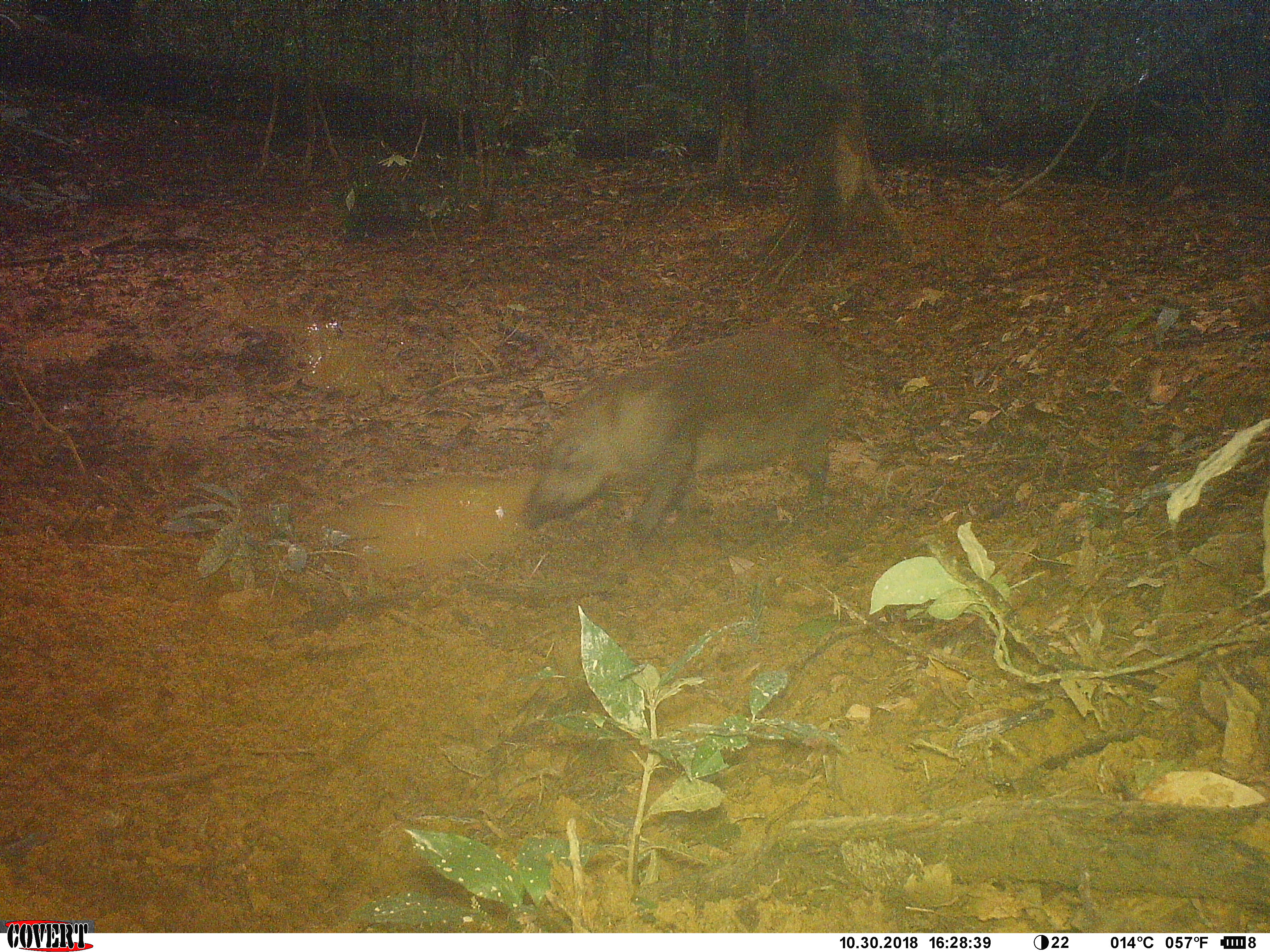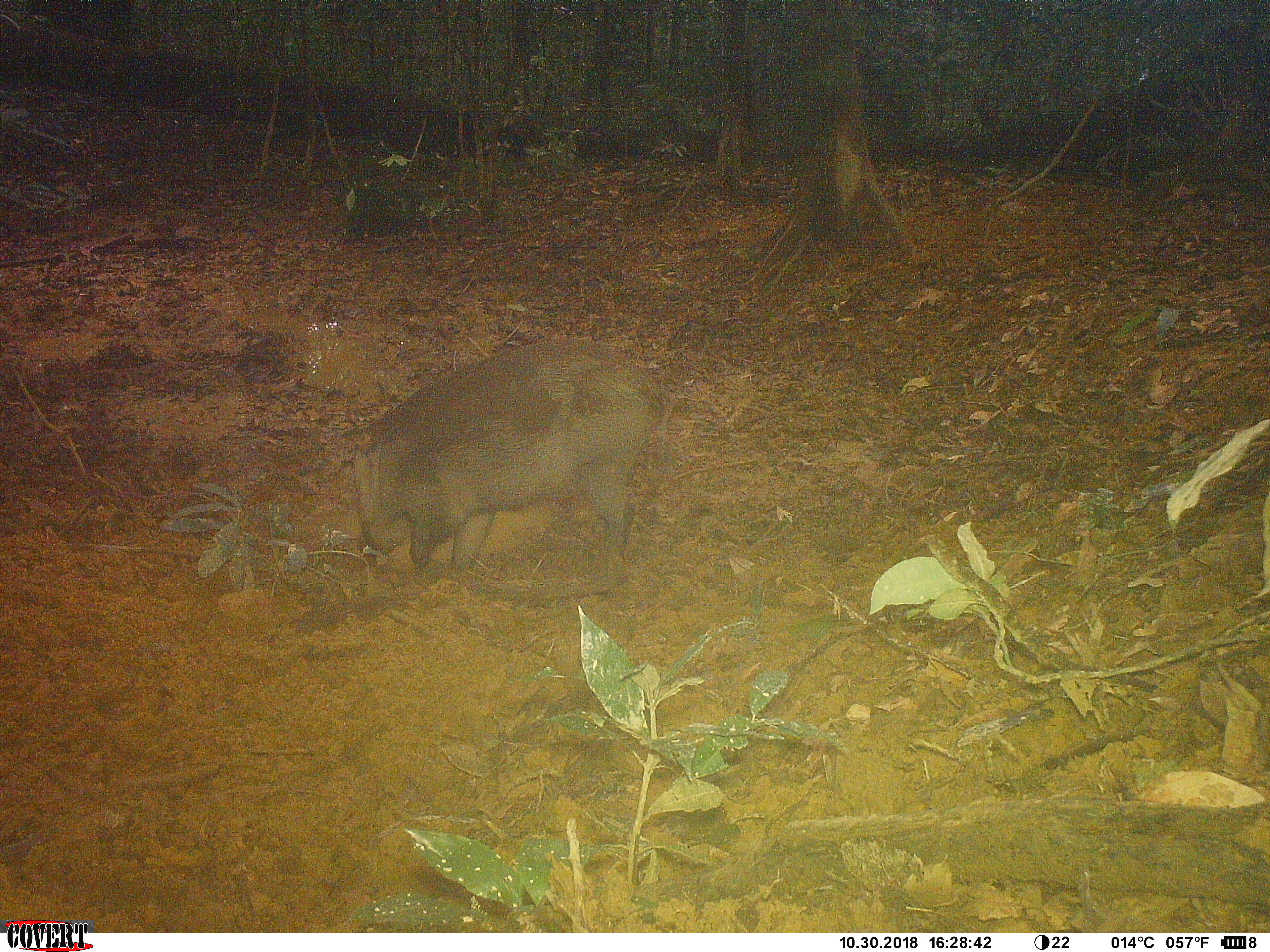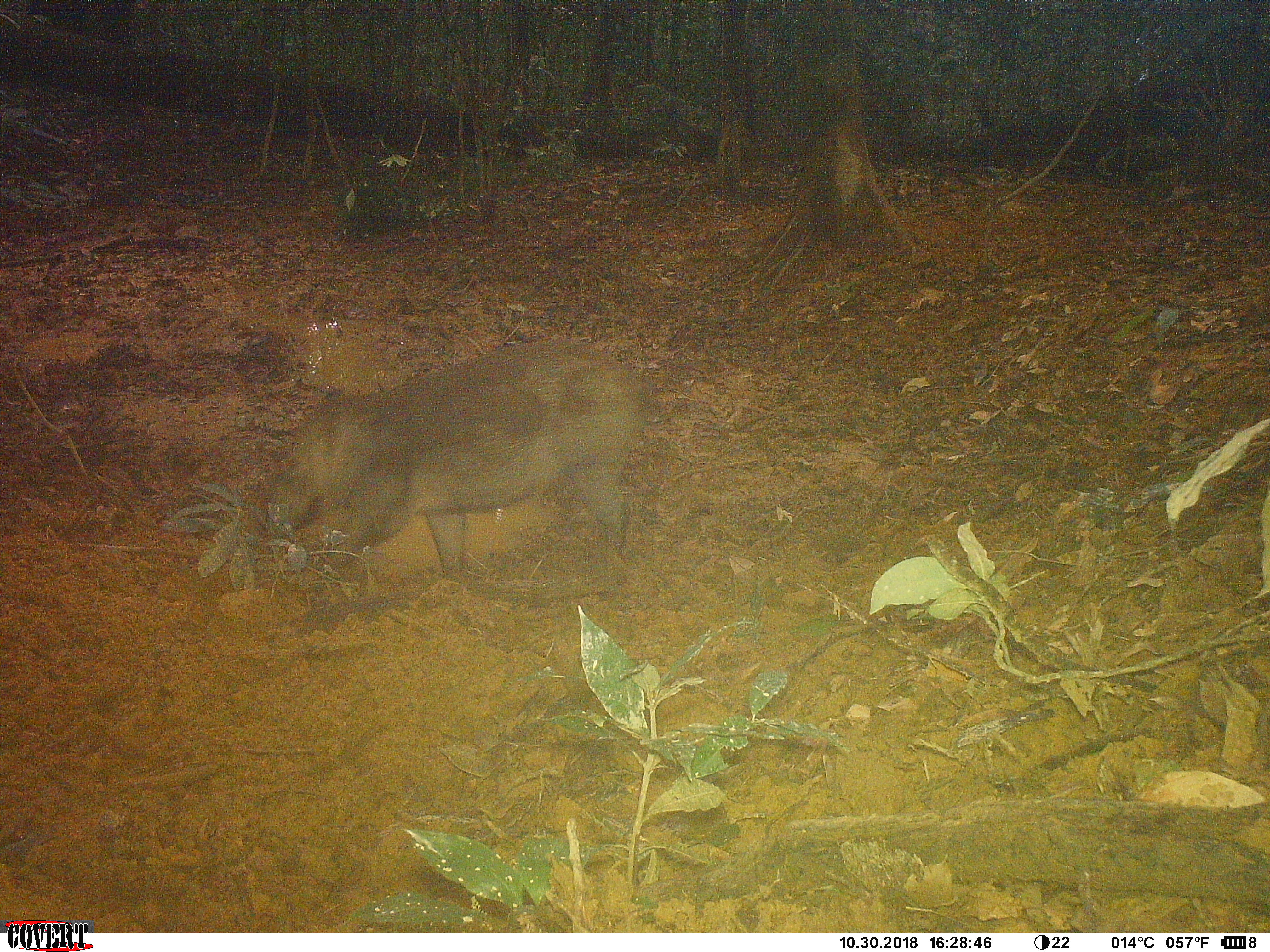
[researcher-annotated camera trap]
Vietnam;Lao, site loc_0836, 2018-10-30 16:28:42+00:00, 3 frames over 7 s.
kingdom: Animalia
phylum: Chordata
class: Mammalia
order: Artiodactyla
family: Suidae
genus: Sus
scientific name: Sus scrofa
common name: eurasian wild pig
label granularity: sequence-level